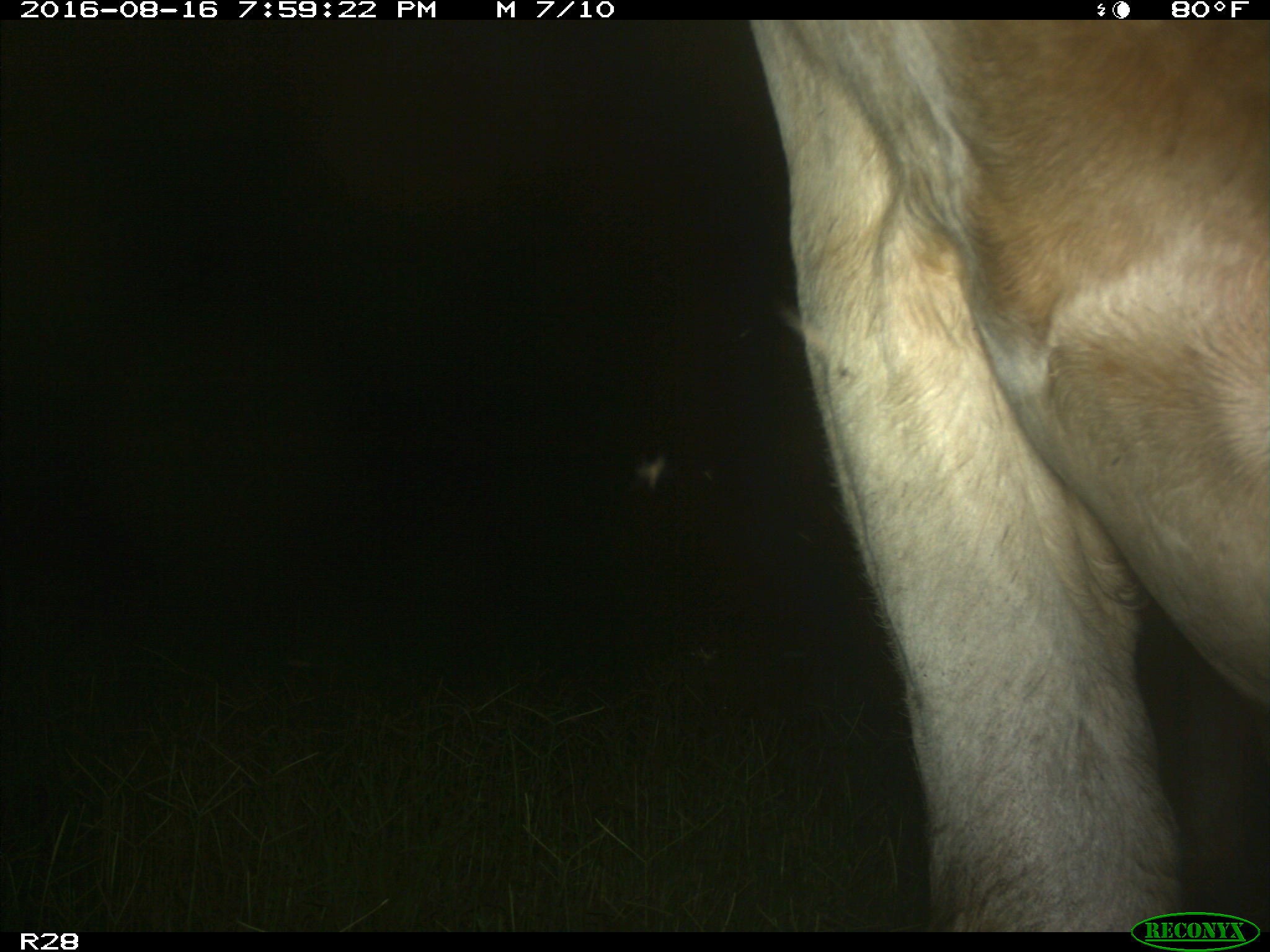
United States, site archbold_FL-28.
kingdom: Animalia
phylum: Chordata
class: Mammalia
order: Artiodactyla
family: Bovidae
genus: Bos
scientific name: Bos taurus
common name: domestic cow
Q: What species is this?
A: Bos taurus (domestic cow).